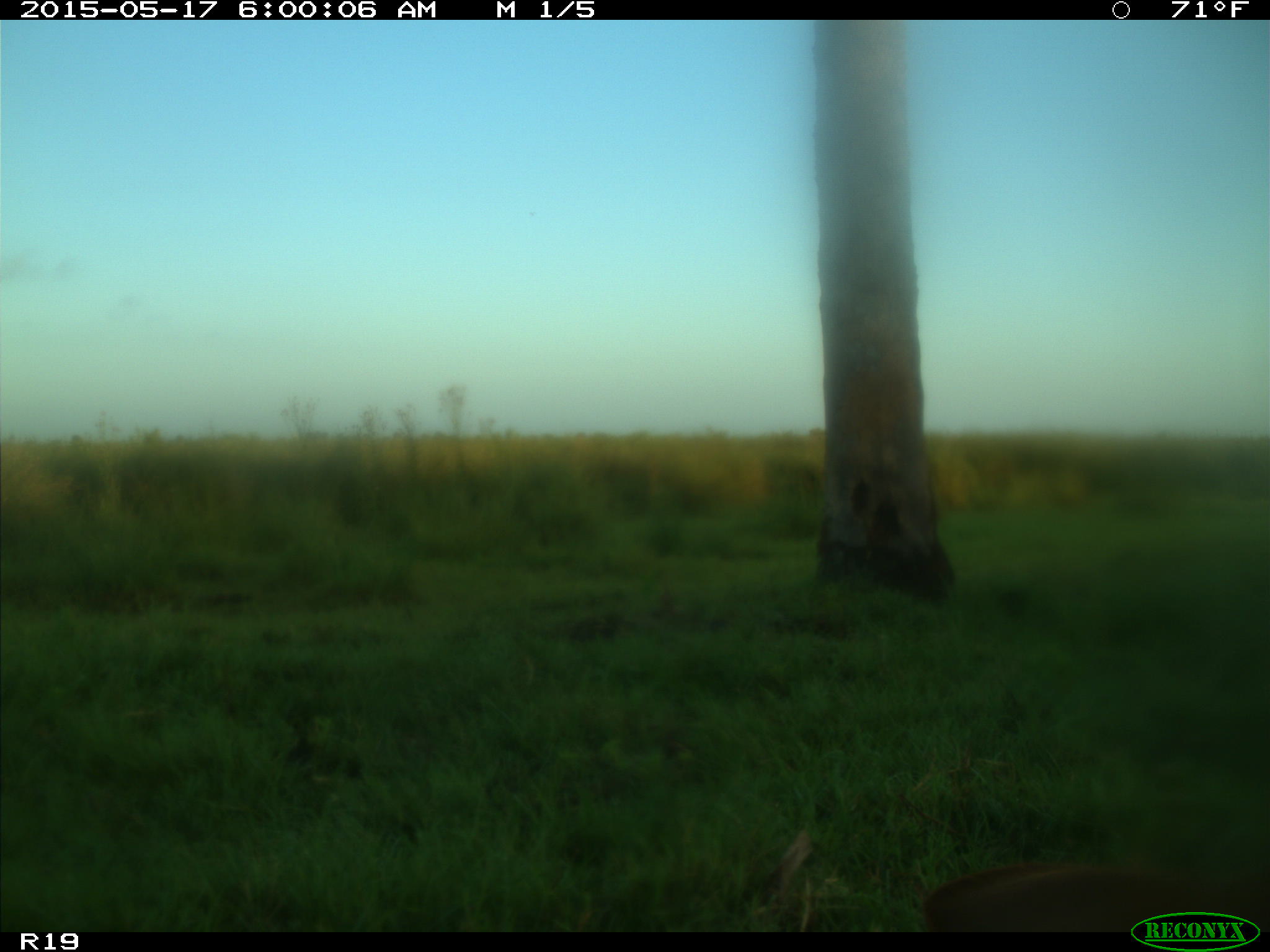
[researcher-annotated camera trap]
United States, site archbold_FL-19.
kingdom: Animalia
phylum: Chordata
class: Mammalia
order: Artiodactyla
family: Bovidae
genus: Bos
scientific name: Bos taurus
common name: domestic cow